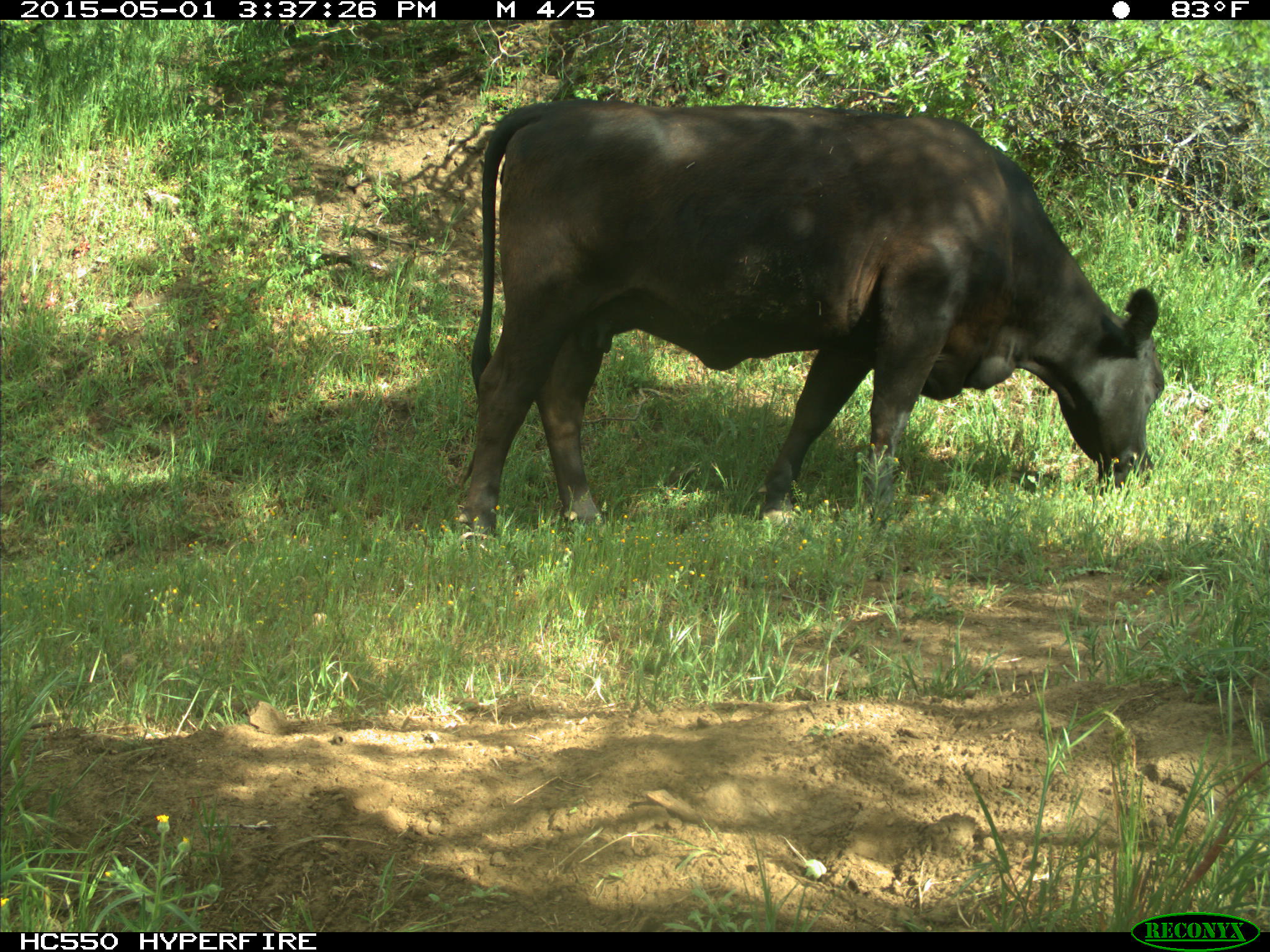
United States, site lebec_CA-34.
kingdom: Animalia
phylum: Chordata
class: Mammalia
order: Artiodactyla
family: Bovidae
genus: Bos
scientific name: Bos taurus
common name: domestic cow